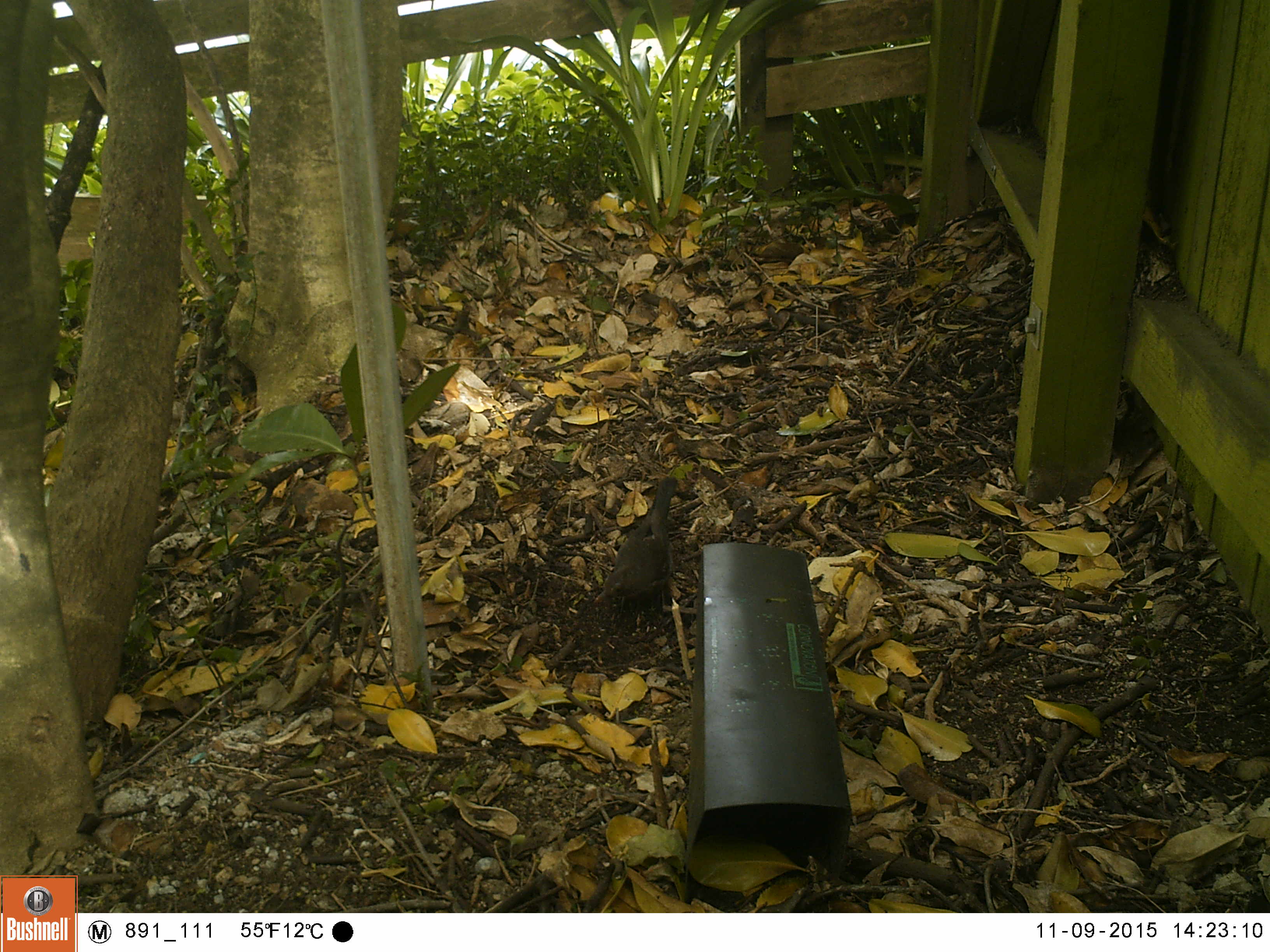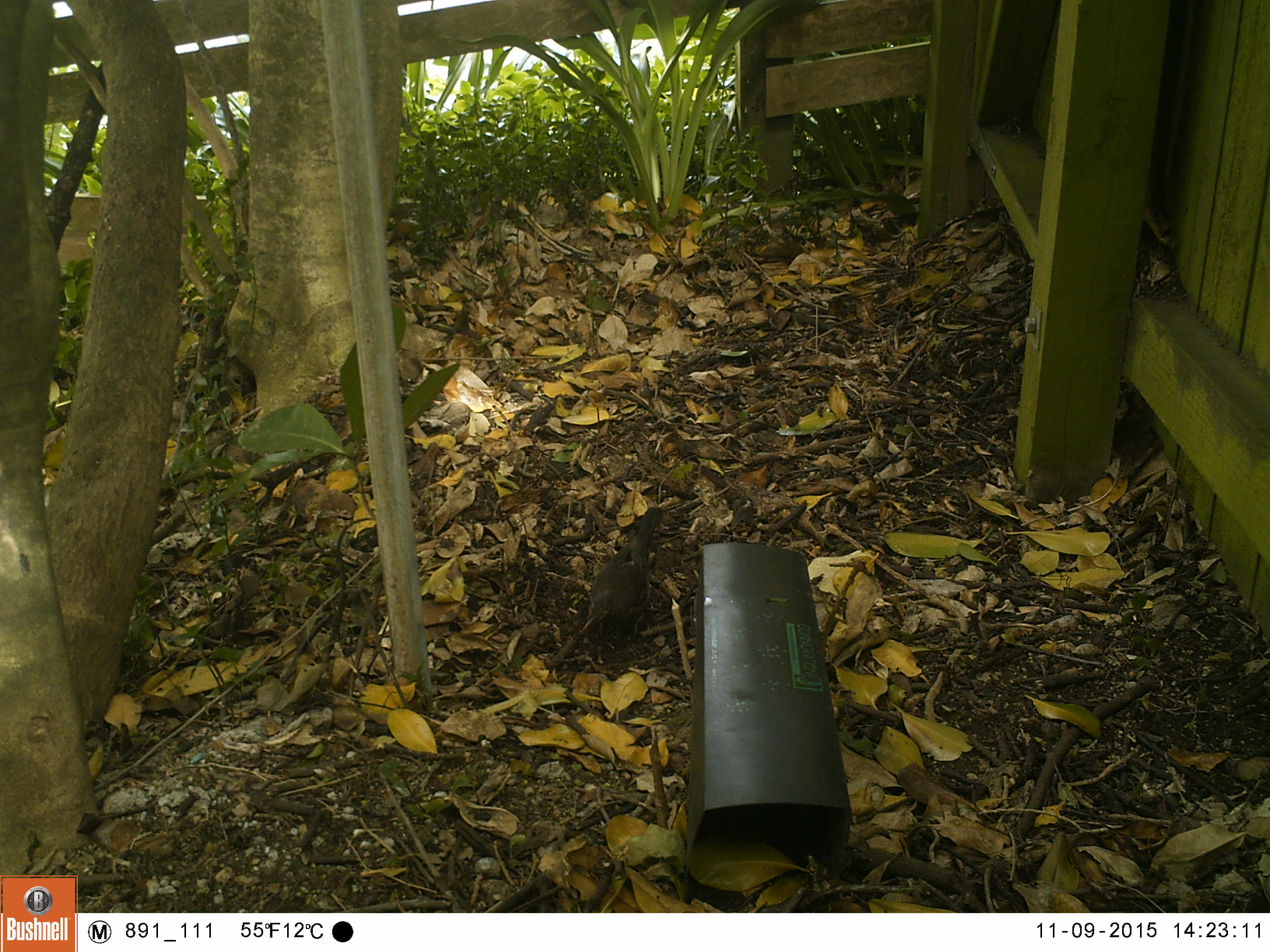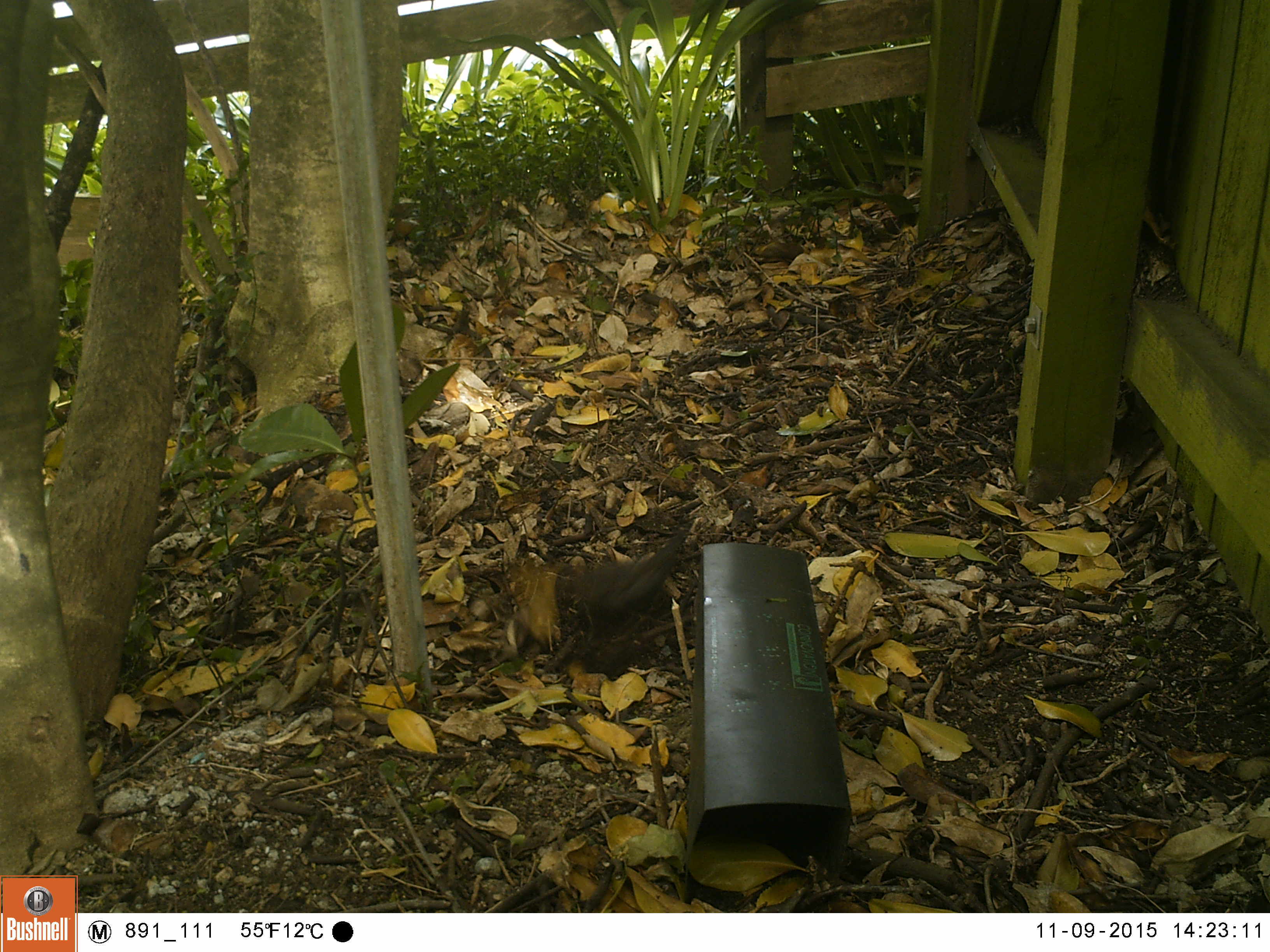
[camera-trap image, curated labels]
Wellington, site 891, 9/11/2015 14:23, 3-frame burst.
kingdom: Animalia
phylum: Chordata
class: Aves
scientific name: Aves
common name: bird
Bird (Aves).